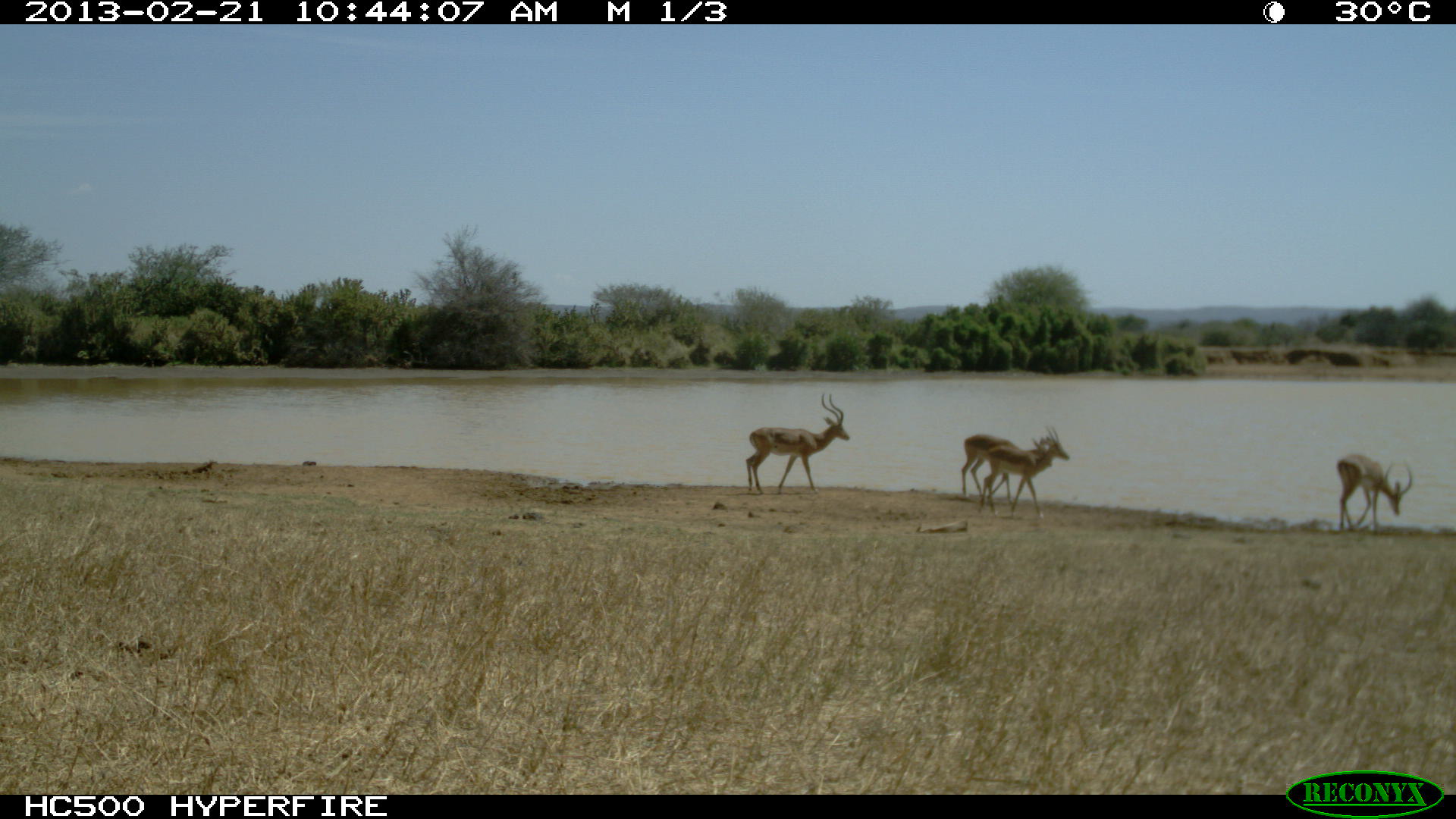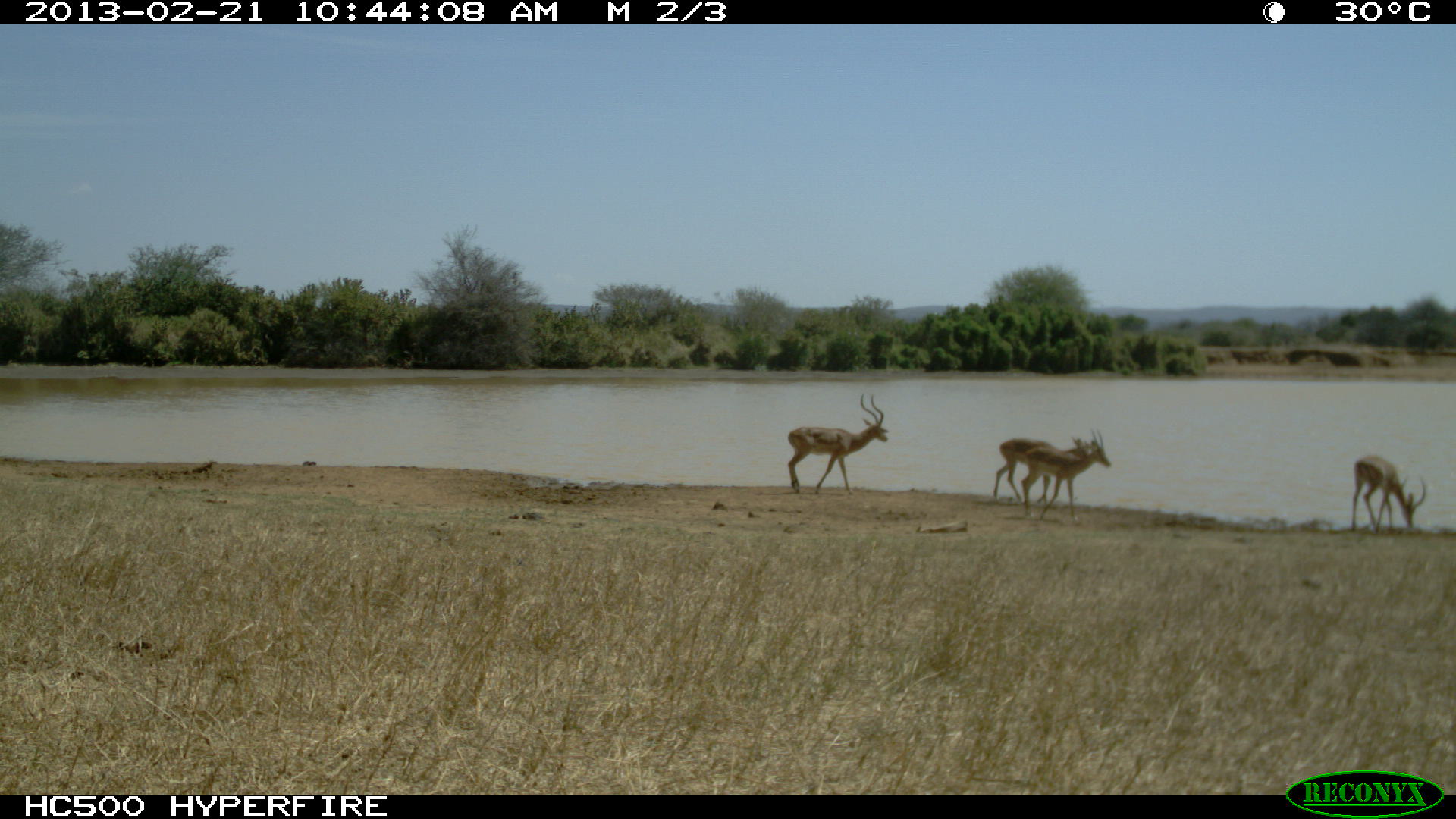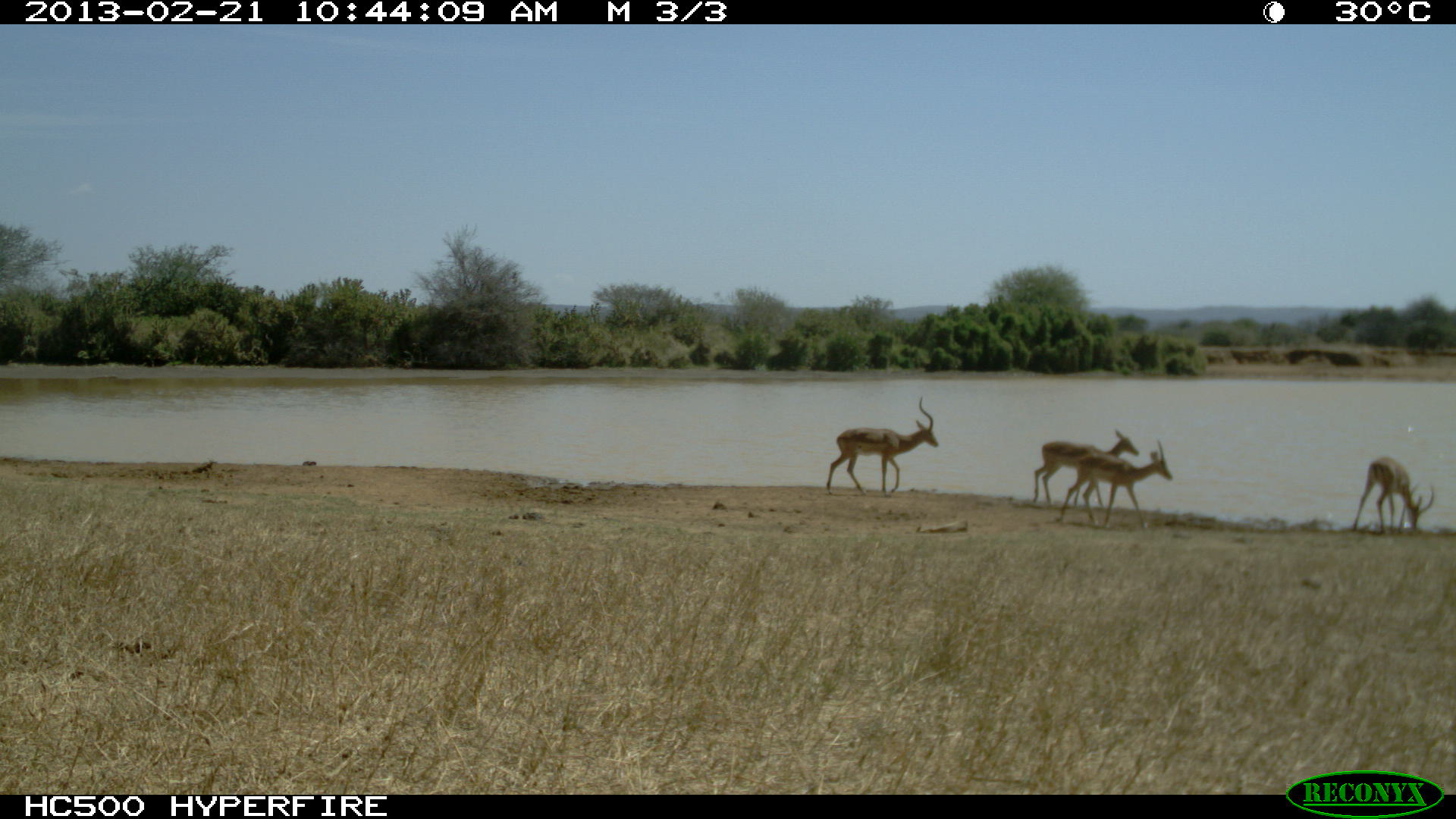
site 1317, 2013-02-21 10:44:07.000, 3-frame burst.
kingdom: Animalia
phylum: Chordata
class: Mammalia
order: Artiodactyla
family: Bovidae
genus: Aepyceros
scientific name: Aepyceros melampus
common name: impala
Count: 4.